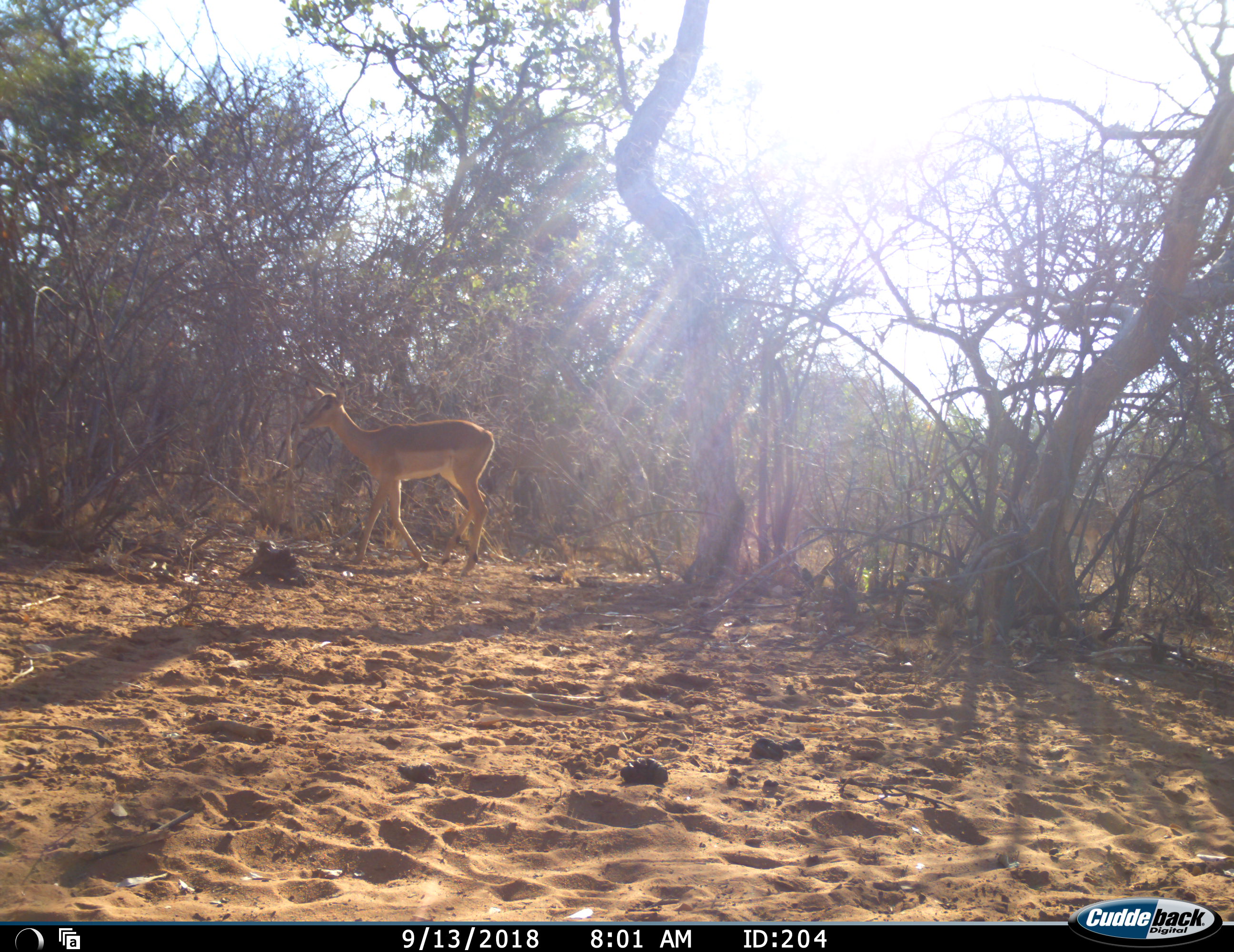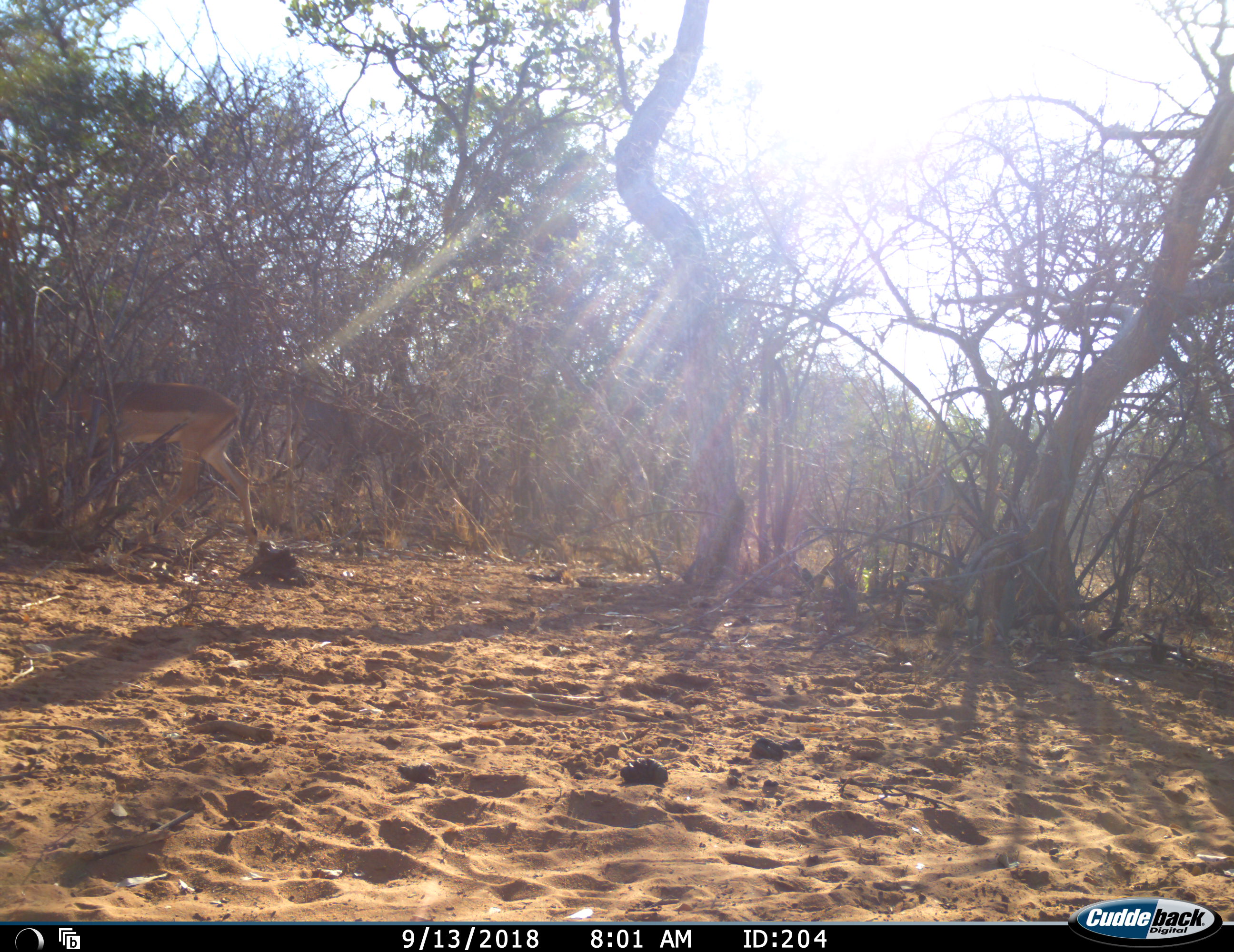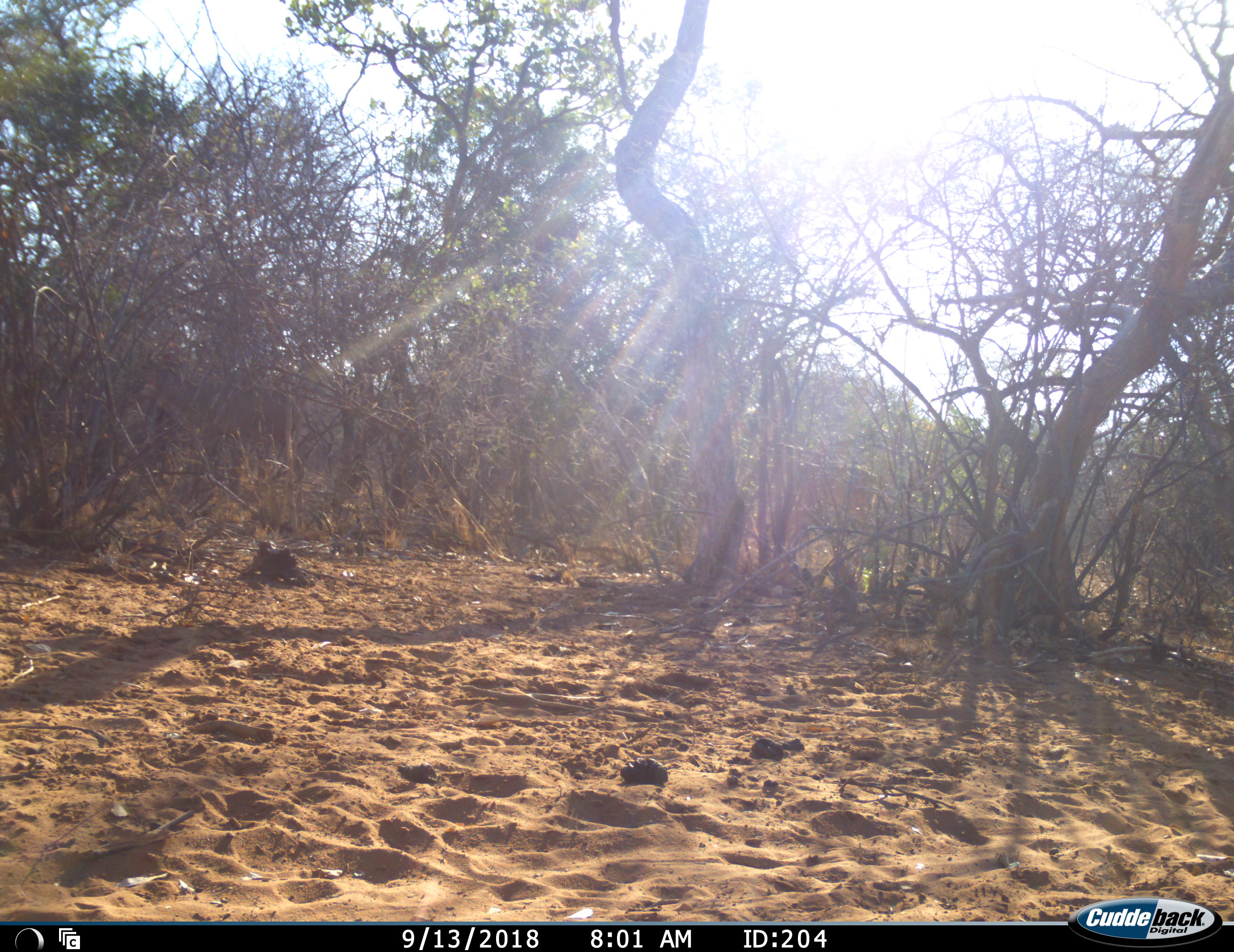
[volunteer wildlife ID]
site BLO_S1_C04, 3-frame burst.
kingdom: Animalia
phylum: Chordata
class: Mammalia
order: Artiodactyla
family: Bovidae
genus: Aepyceros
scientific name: Aepyceros melampus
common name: impala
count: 2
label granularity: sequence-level